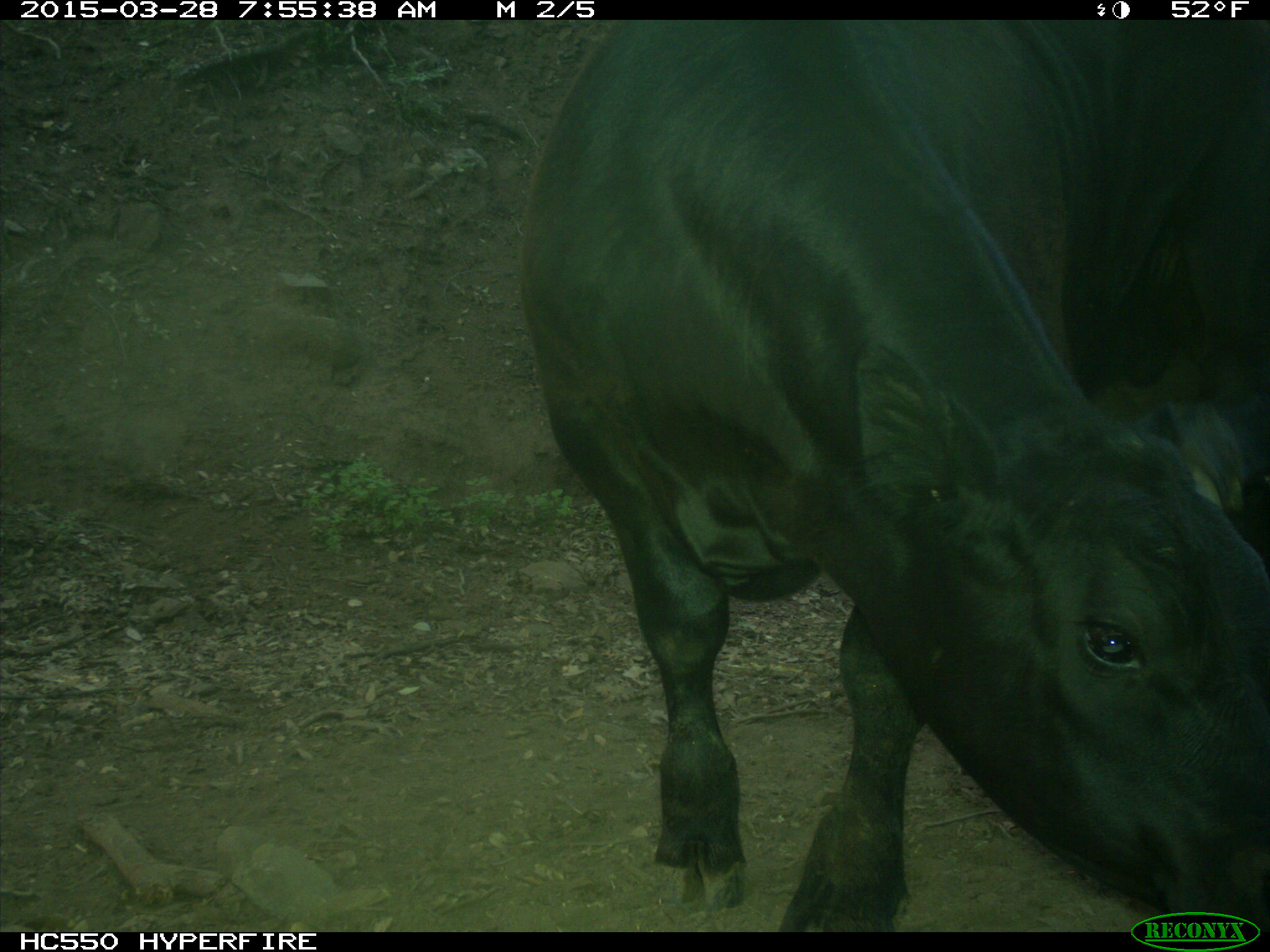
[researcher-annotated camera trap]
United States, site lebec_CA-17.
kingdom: Animalia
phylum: Chordata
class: Mammalia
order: Artiodactyla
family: Bovidae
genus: Bos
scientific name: Bos taurus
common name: domestic cow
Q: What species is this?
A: Bos taurus (domestic cow).